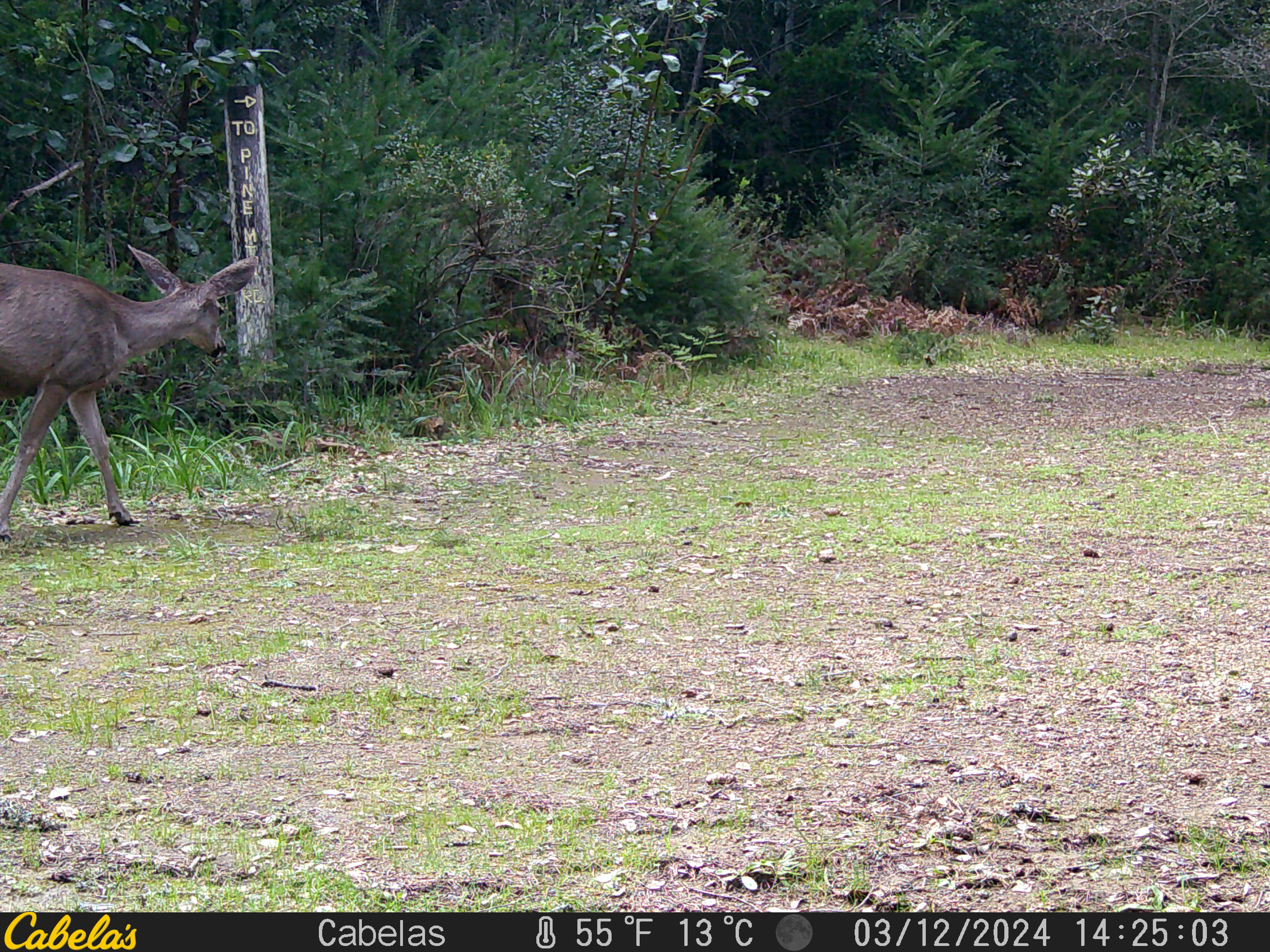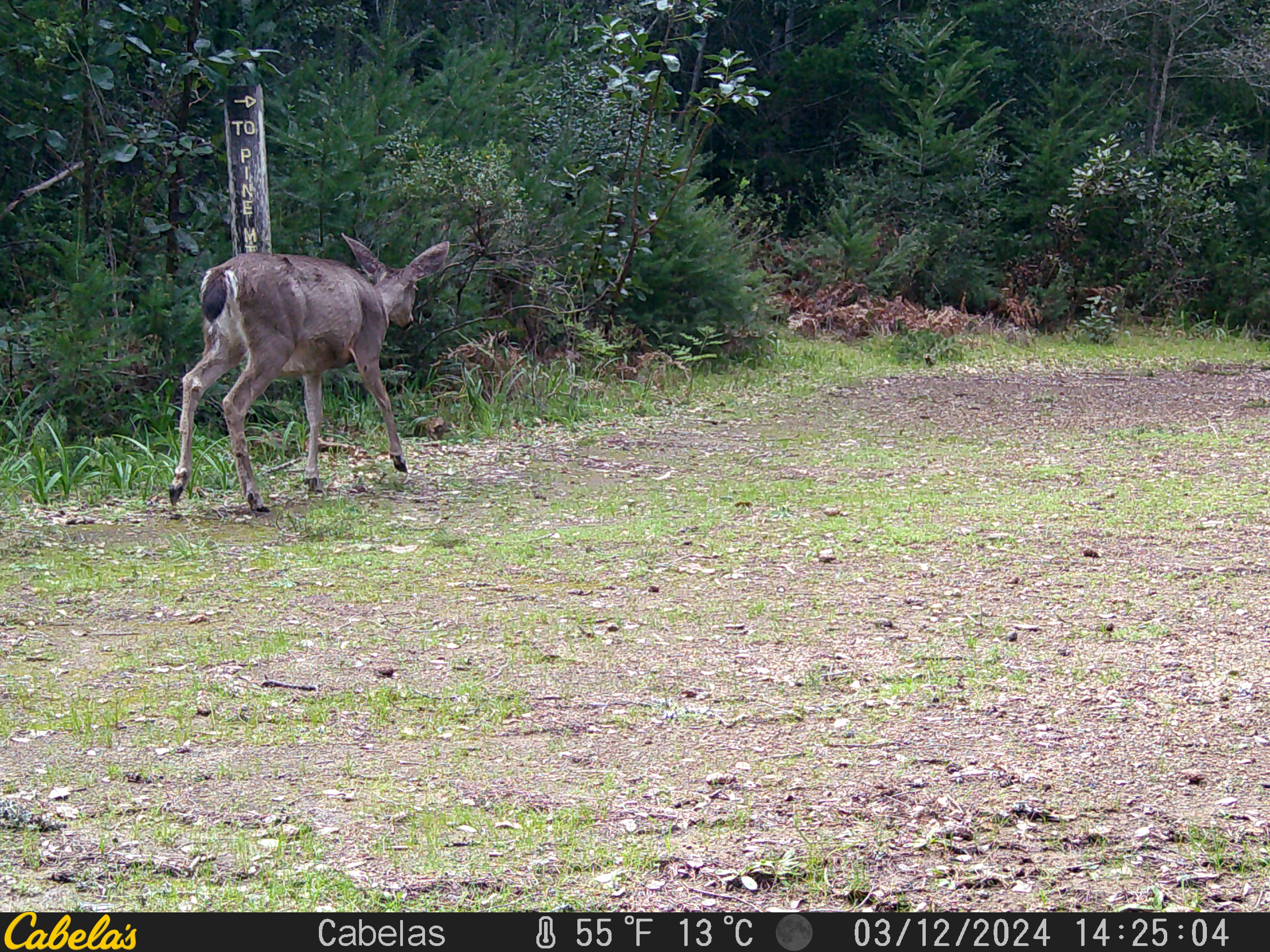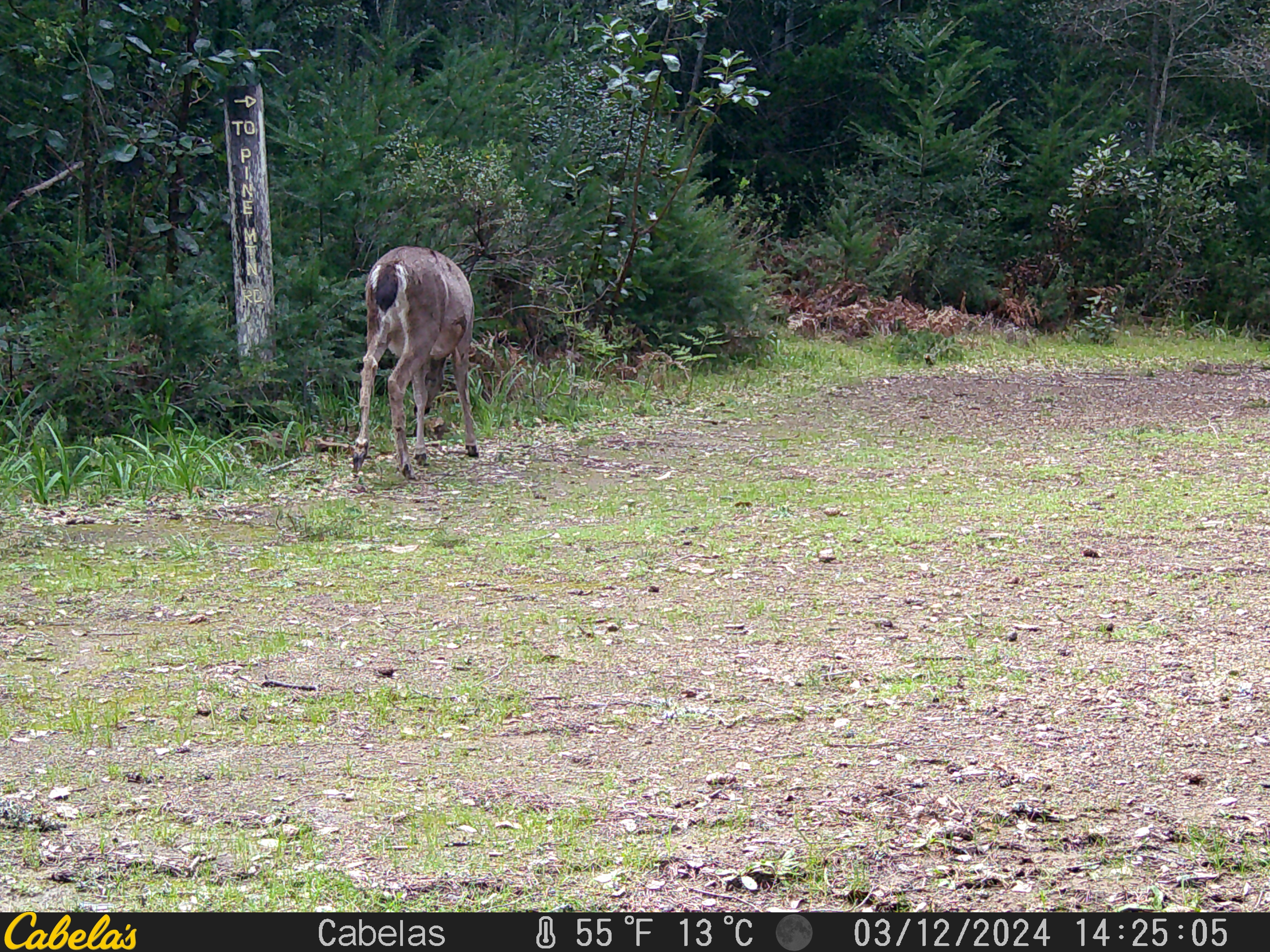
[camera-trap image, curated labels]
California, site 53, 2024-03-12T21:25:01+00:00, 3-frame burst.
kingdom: Animalia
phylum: Chordata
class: Mammalia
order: Artiodactyla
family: Cervidae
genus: Odocoileus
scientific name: Odocoileus hemionus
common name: mule deer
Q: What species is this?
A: Mule deer (Odocoileus hemionus).